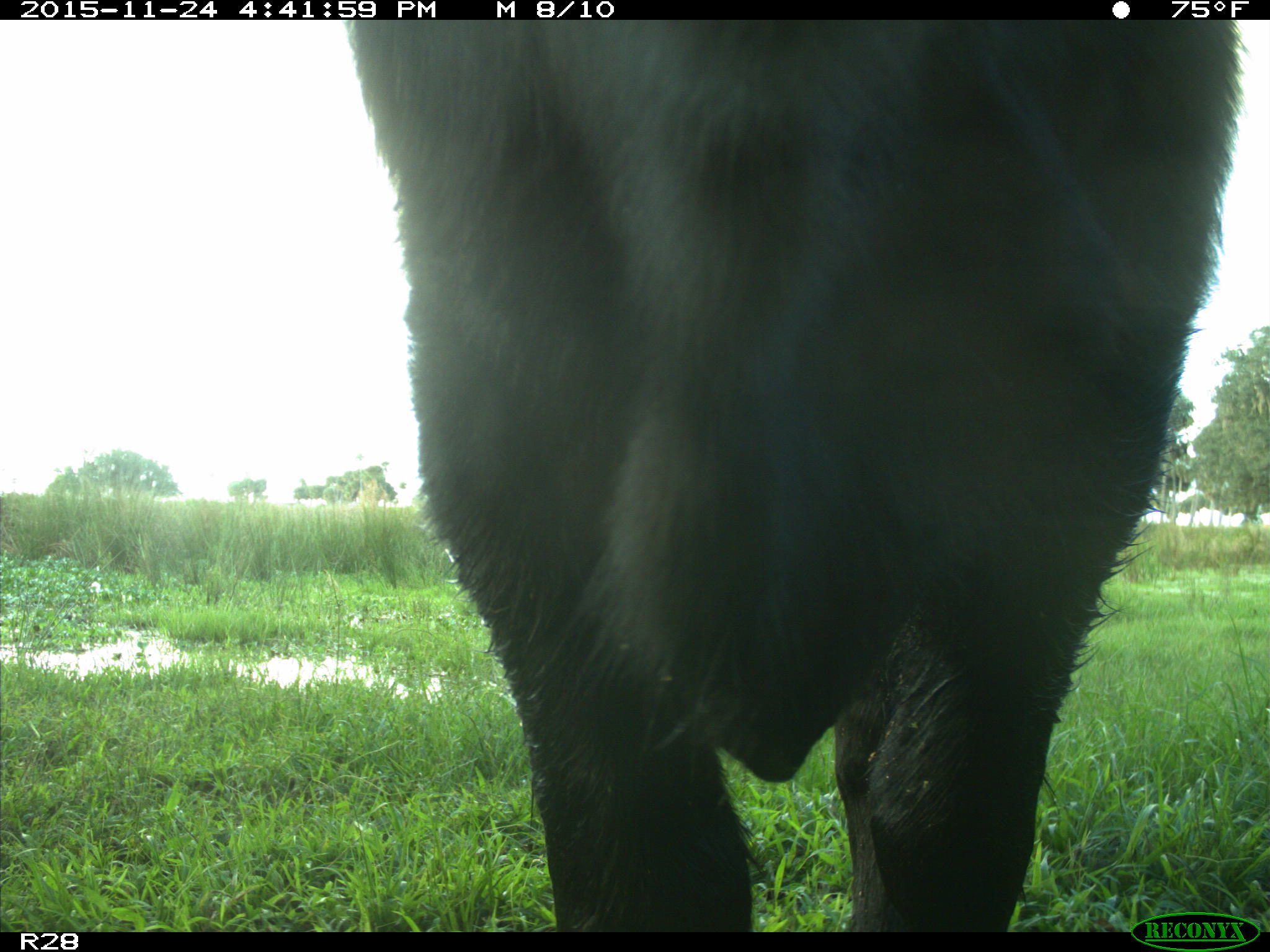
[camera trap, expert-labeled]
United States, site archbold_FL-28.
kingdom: Animalia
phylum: Chordata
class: Mammalia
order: Artiodactyla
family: Bovidae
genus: Bos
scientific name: Bos taurus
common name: domestic cow